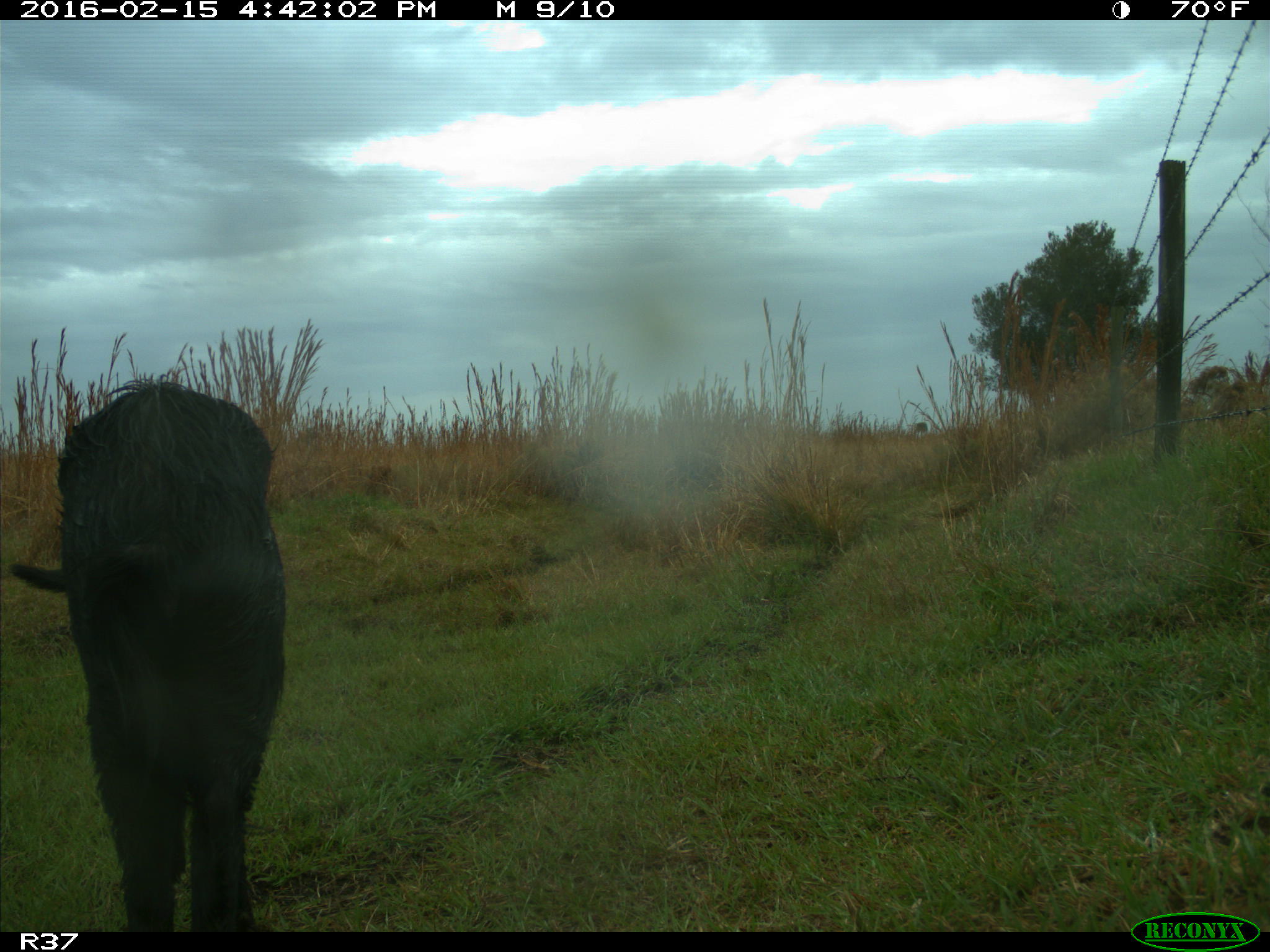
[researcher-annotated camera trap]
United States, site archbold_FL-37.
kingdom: Animalia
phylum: Chordata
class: Mammalia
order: Artiodactyla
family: Suidae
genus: Sus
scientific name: Sus scrofa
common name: wild boar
Sus scrofa (wild boar).